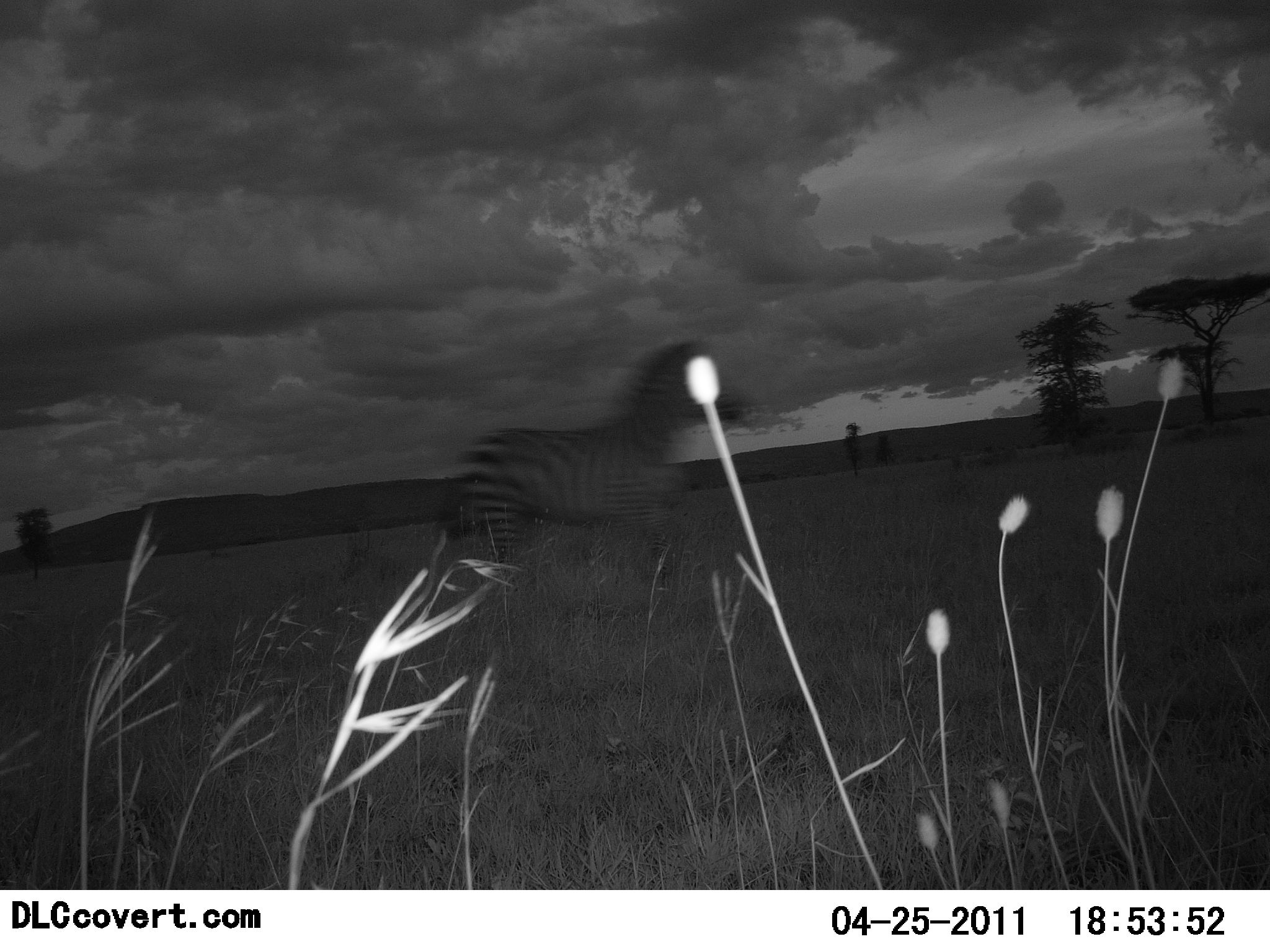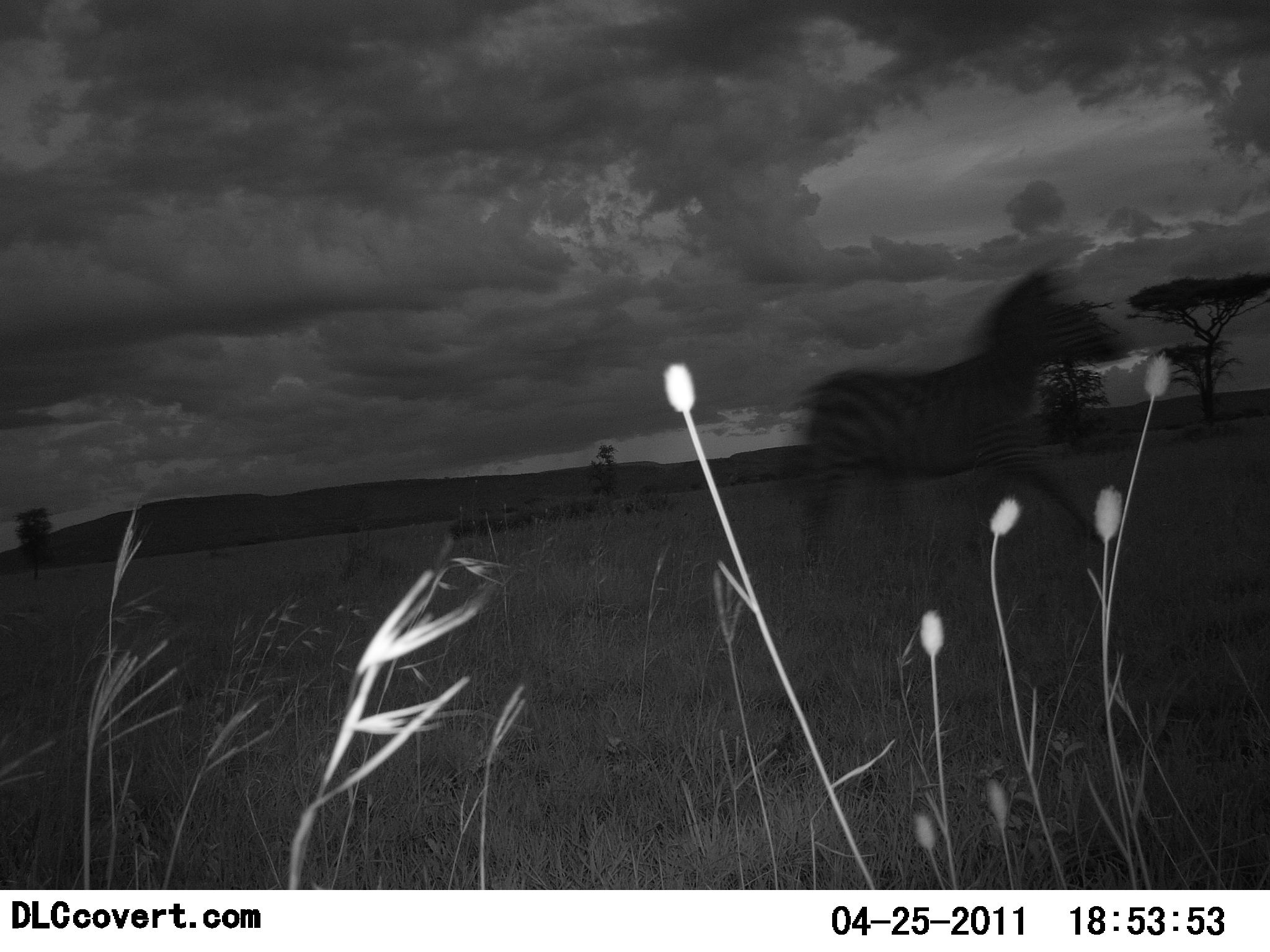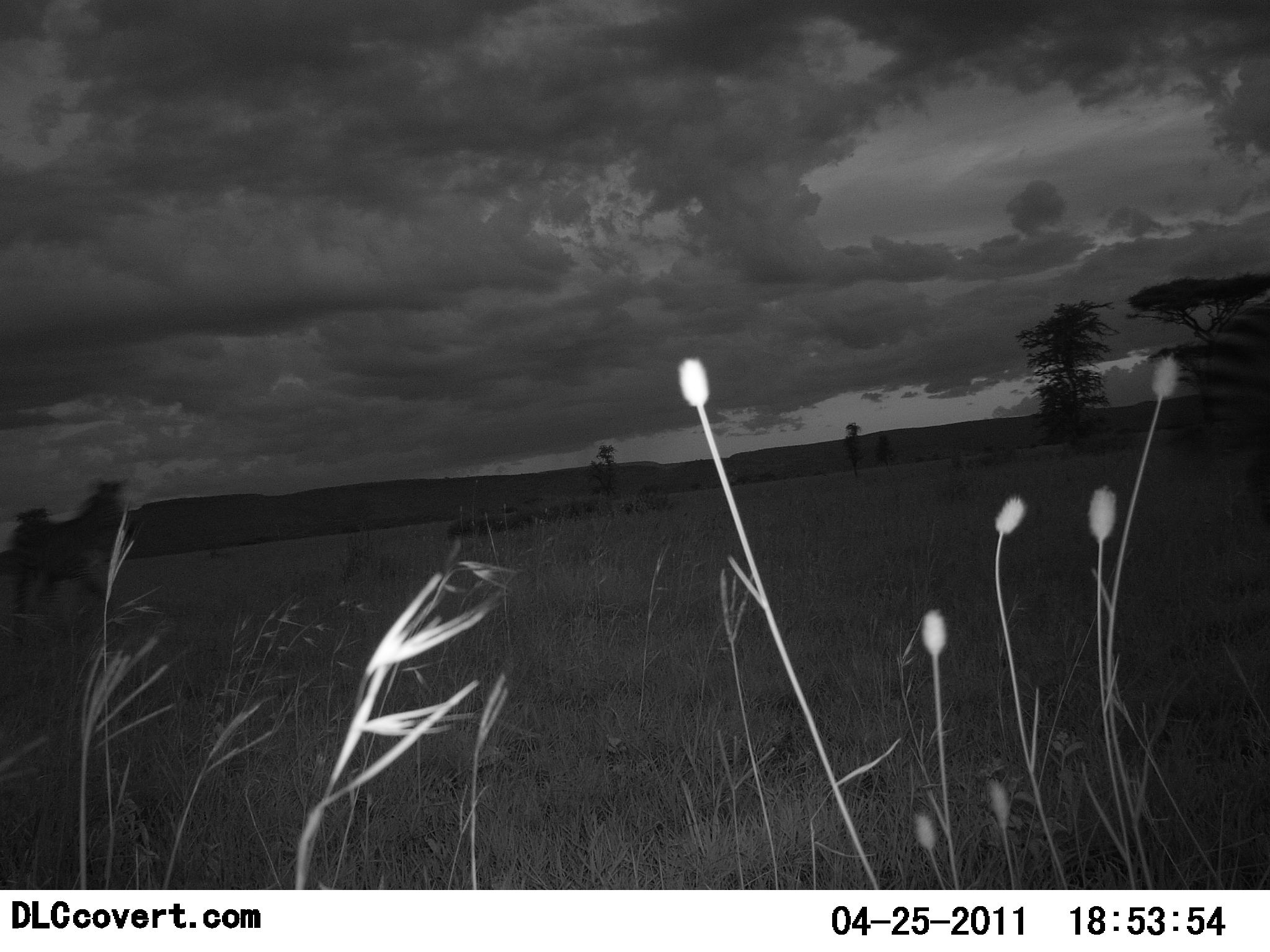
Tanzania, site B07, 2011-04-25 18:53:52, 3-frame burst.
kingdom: Animalia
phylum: Chordata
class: Mammalia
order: Perissodactyla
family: Equidae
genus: Equus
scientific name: Equus quagga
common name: plains zebra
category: zebra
Zebra (plains zebra) (Equus quagga), count 1. Behavior (volunteer vote fractions): standing 8%, resting 0%, moving 100%, interacting 0%. Young present (vote fraction): 0%. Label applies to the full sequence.